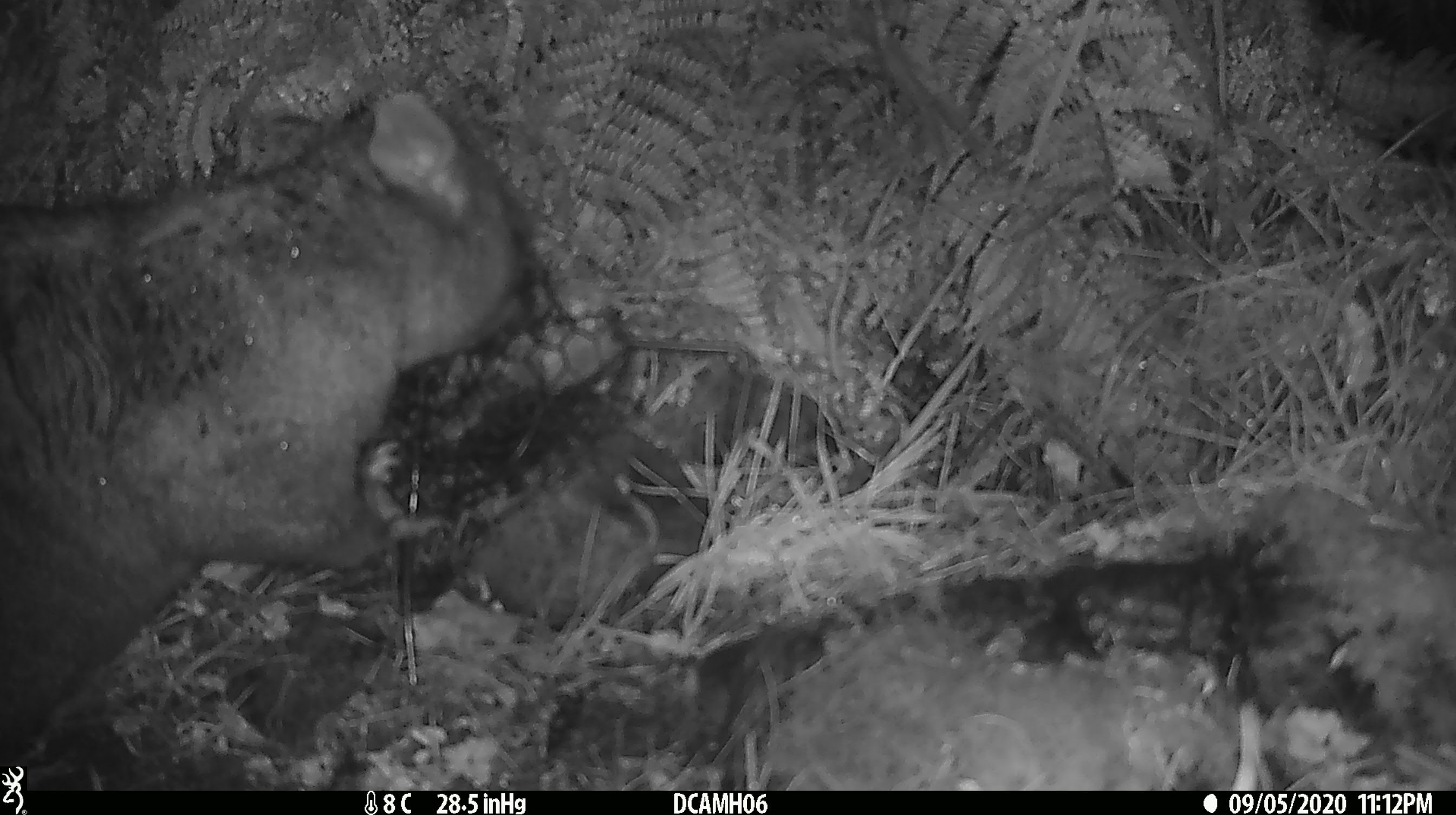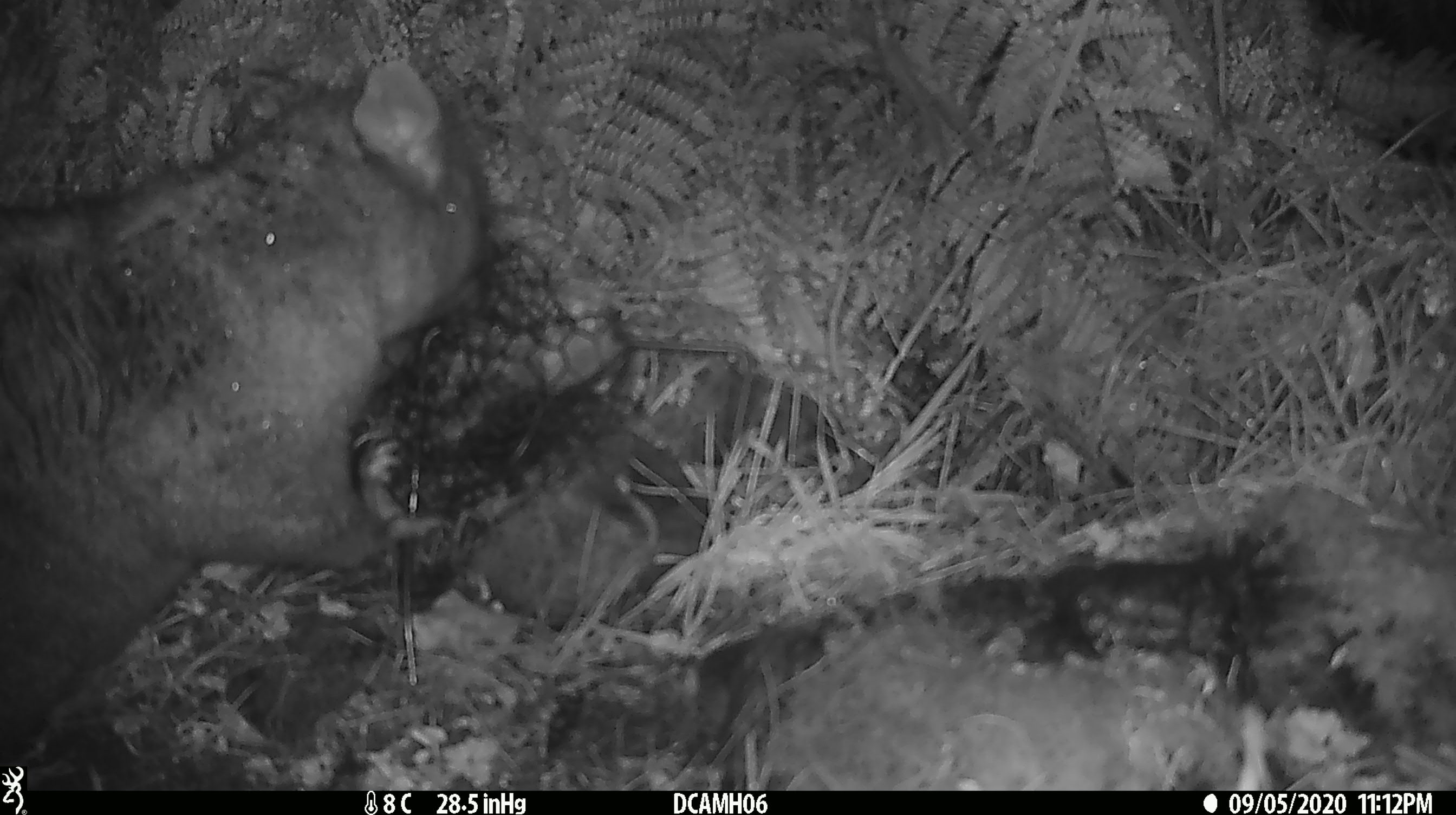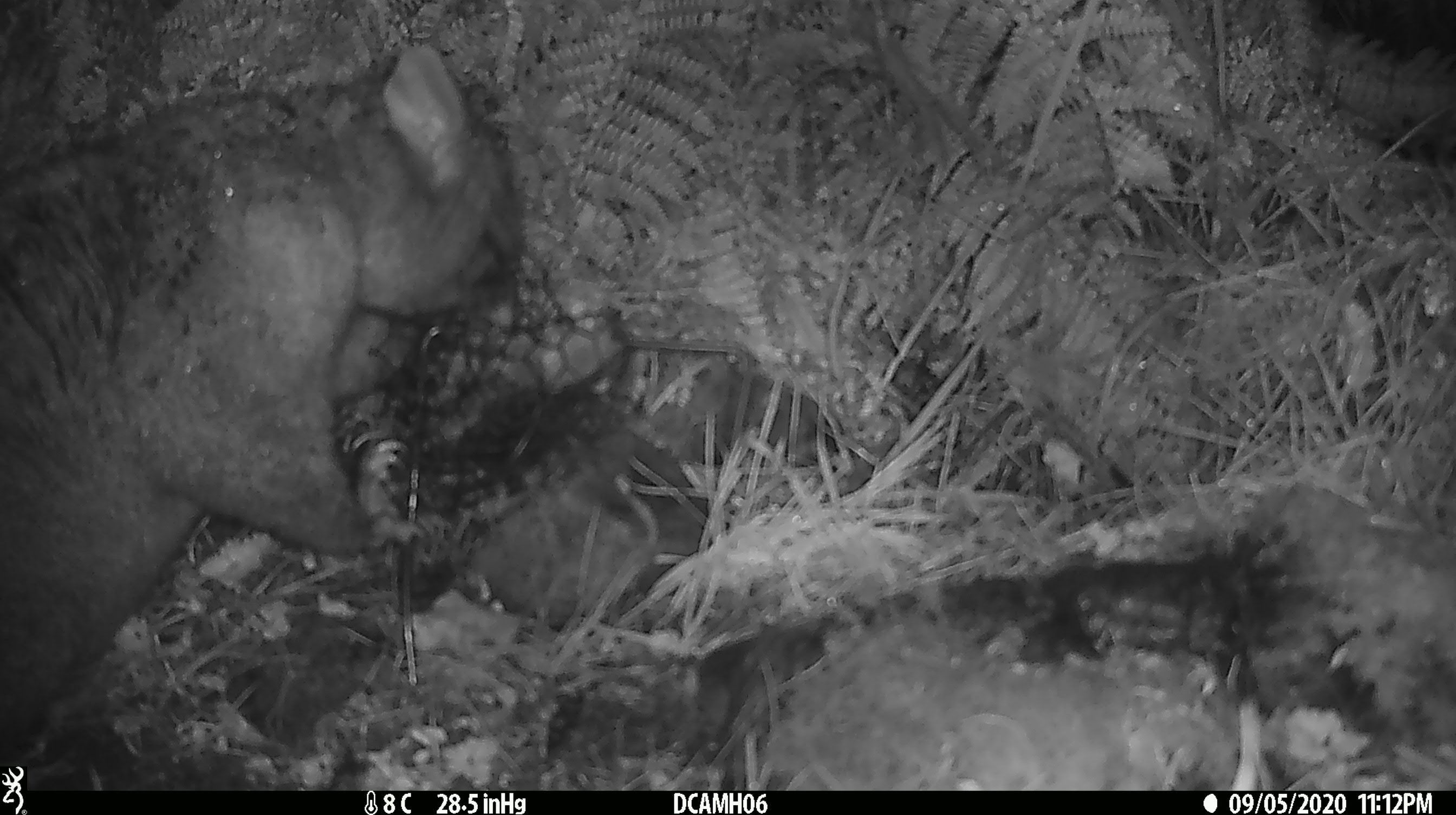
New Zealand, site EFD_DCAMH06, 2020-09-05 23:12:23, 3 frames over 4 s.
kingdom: Animalia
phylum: Chordata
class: Mammalia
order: Diprotodontia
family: Phalangeridae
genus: Trichosurus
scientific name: Trichosurus vulpecula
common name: common brushtail possum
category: possum